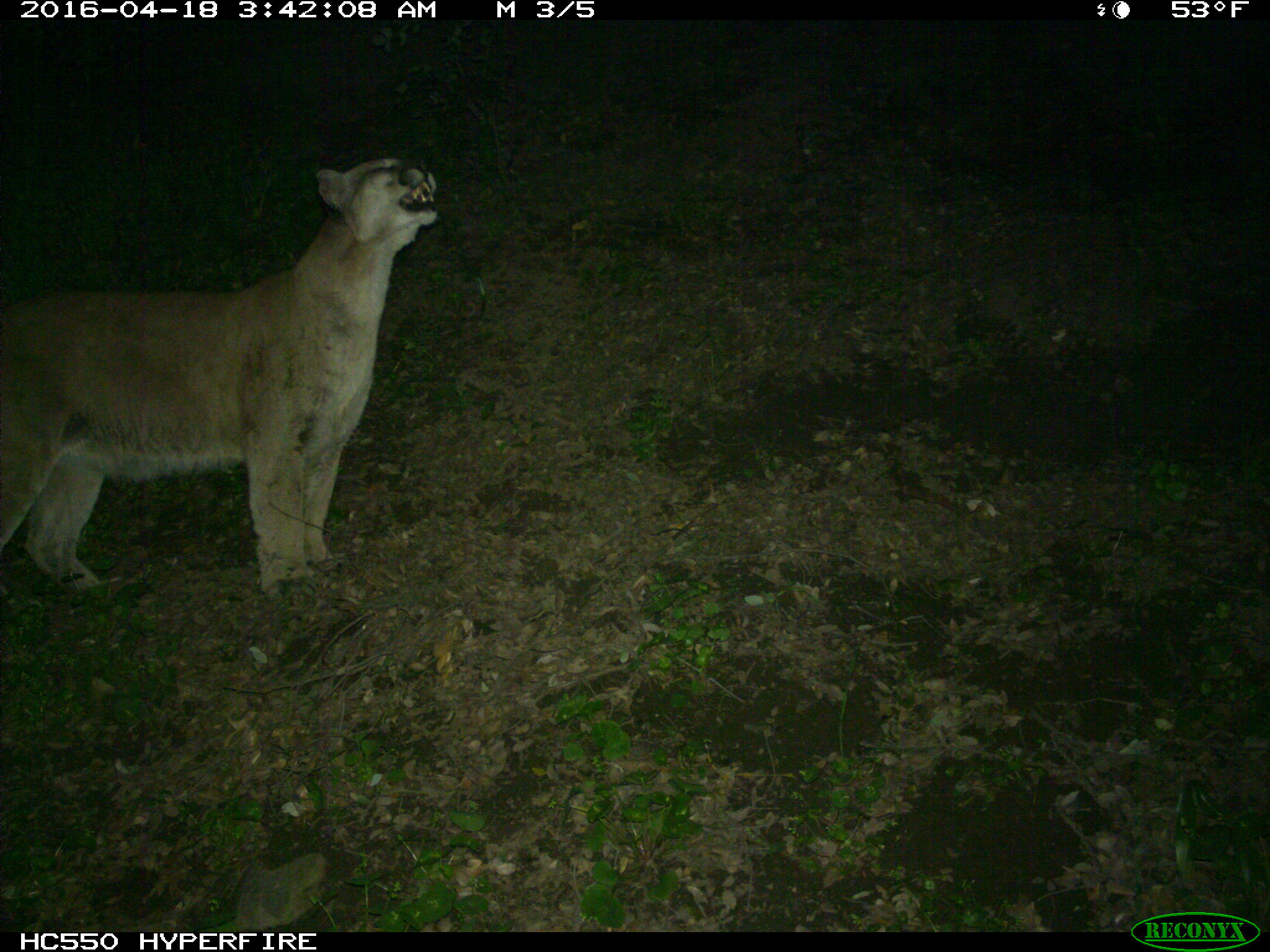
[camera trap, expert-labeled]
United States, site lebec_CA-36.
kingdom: Animalia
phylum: Chordata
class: Mammalia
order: Carnivora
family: Felidae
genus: Puma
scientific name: Puma concolor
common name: mountain lion